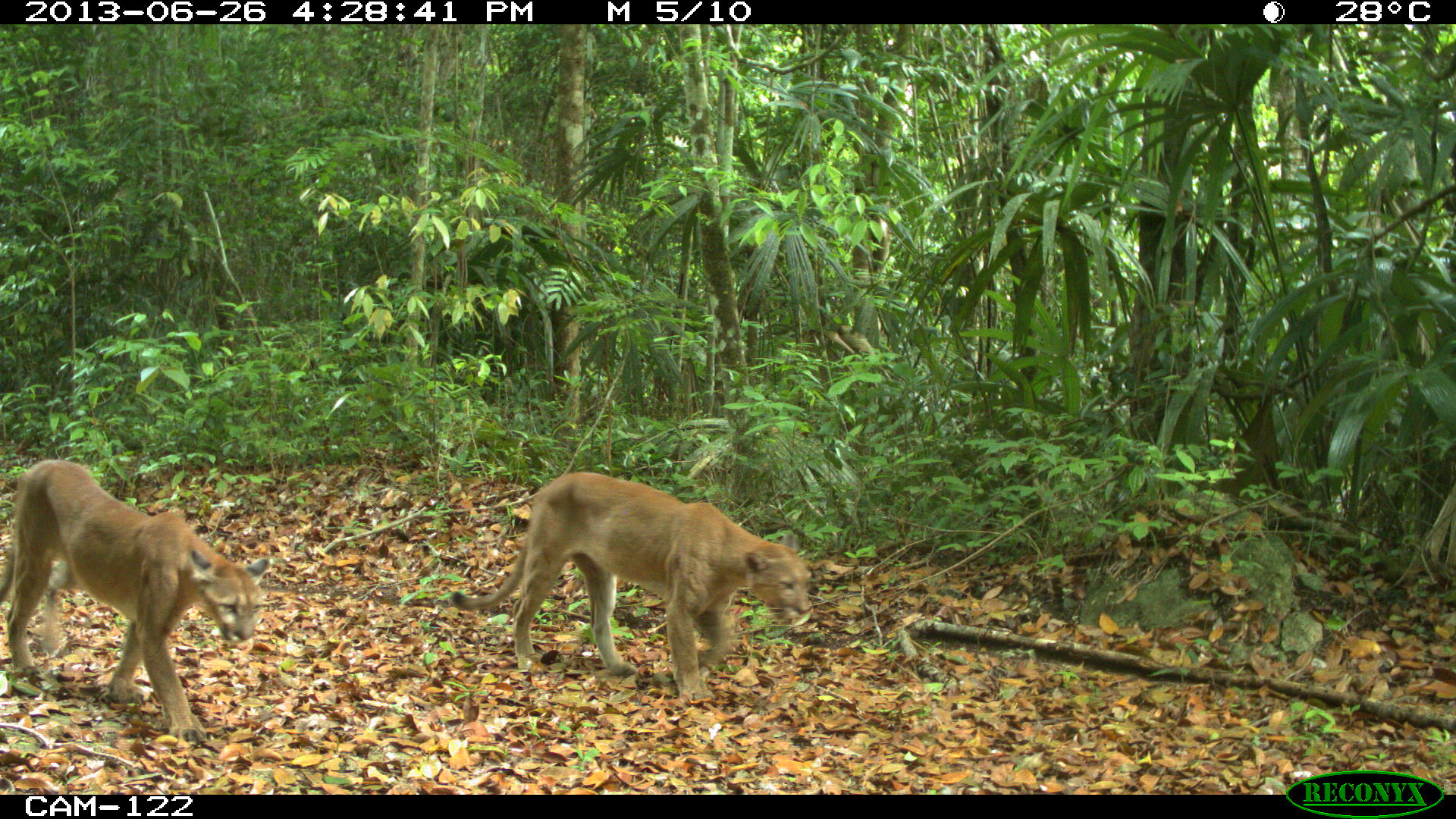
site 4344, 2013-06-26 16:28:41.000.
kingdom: Animalia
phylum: Chordata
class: Mammalia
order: Carnivora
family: Felidae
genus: Puma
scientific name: Puma concolor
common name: mountain lion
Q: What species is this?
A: Puma concolor (mountain lion).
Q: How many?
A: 2.